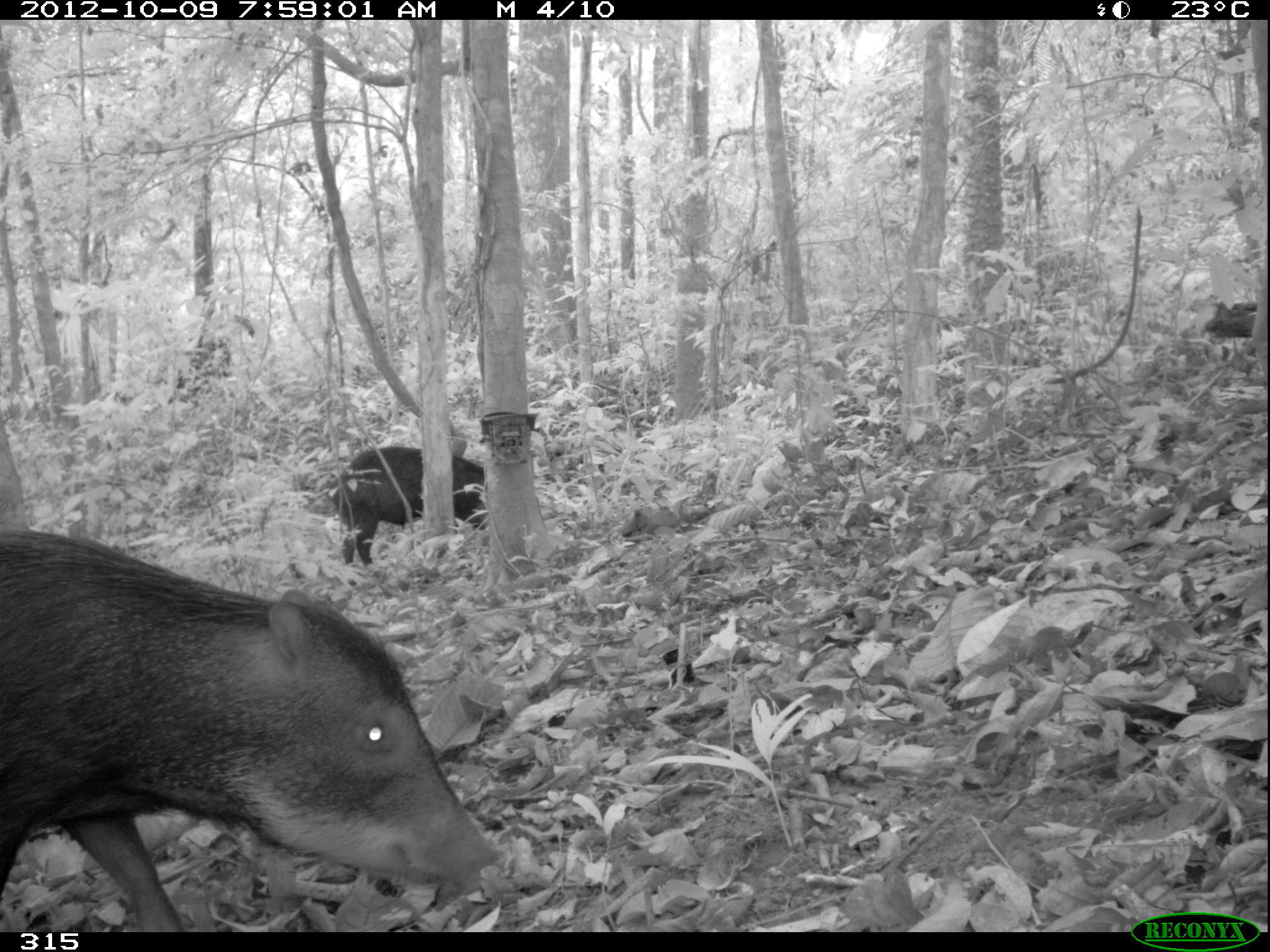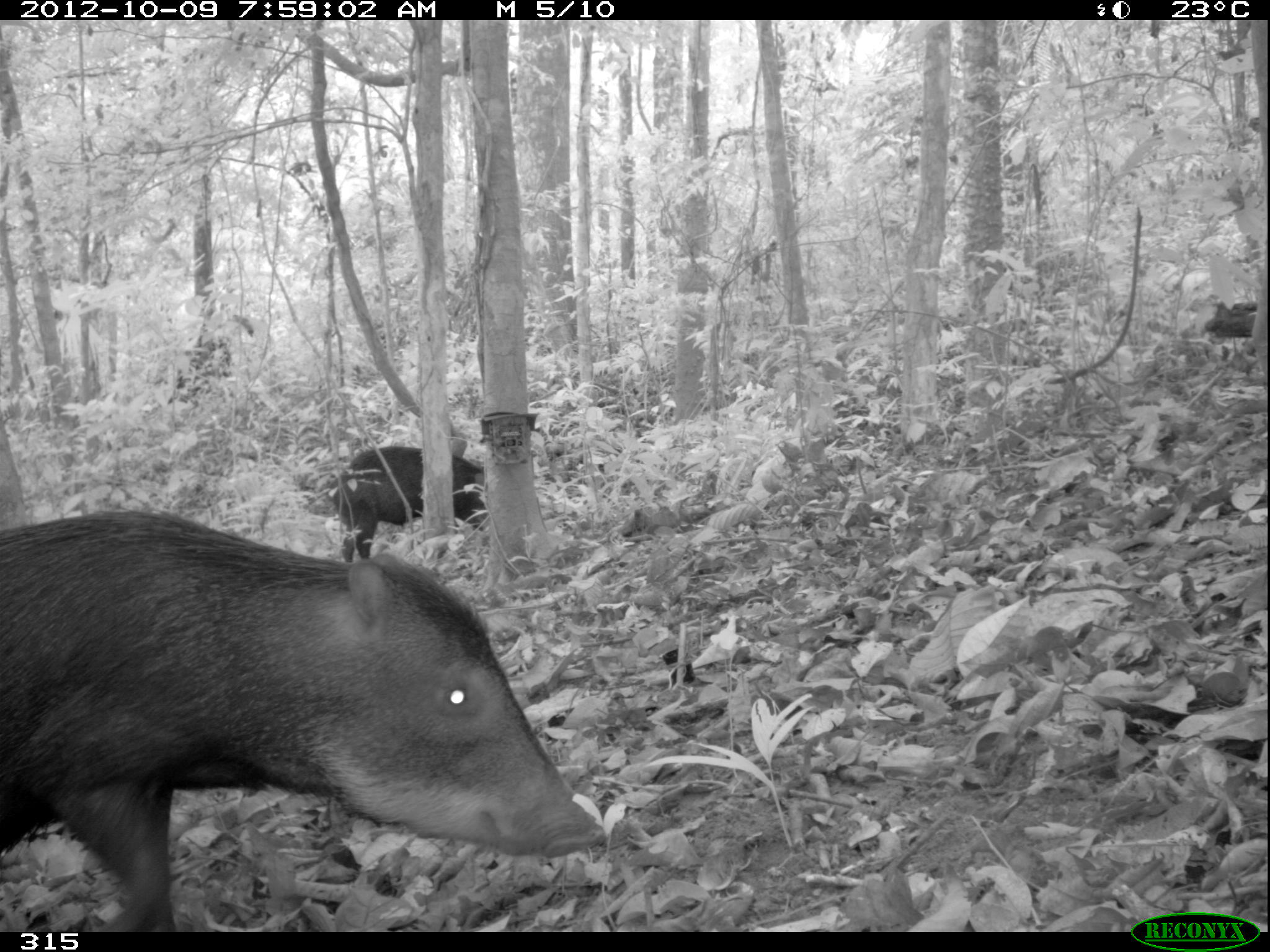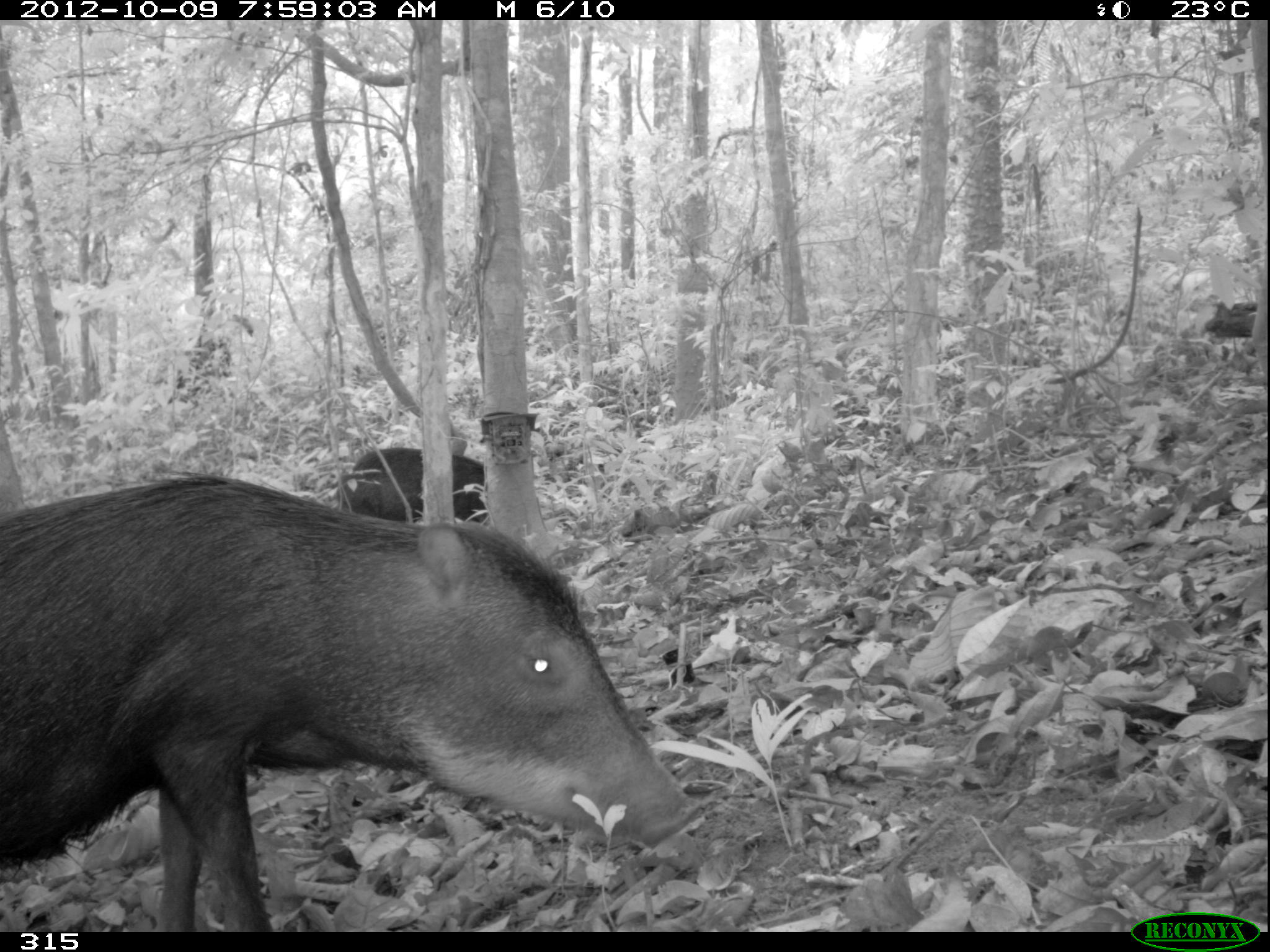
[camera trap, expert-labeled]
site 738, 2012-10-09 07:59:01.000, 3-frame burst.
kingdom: Animalia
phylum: Chordata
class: Mammalia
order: Artiodactyla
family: Tayassuidae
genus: Tayassu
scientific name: Tayassu pecari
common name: white-lipped peccary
Tayassu pecari (white-lipped peccary).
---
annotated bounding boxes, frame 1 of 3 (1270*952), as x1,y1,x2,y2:
tayassu pecari: 1,522,510,932; 333,445,485,563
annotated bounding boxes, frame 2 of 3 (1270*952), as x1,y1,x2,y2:
tayassu pecari: 0,504,608,932; 326,443,483,561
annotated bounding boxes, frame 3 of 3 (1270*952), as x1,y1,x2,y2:
tayassu pecari: 0,465,702,932; 338,445,485,525